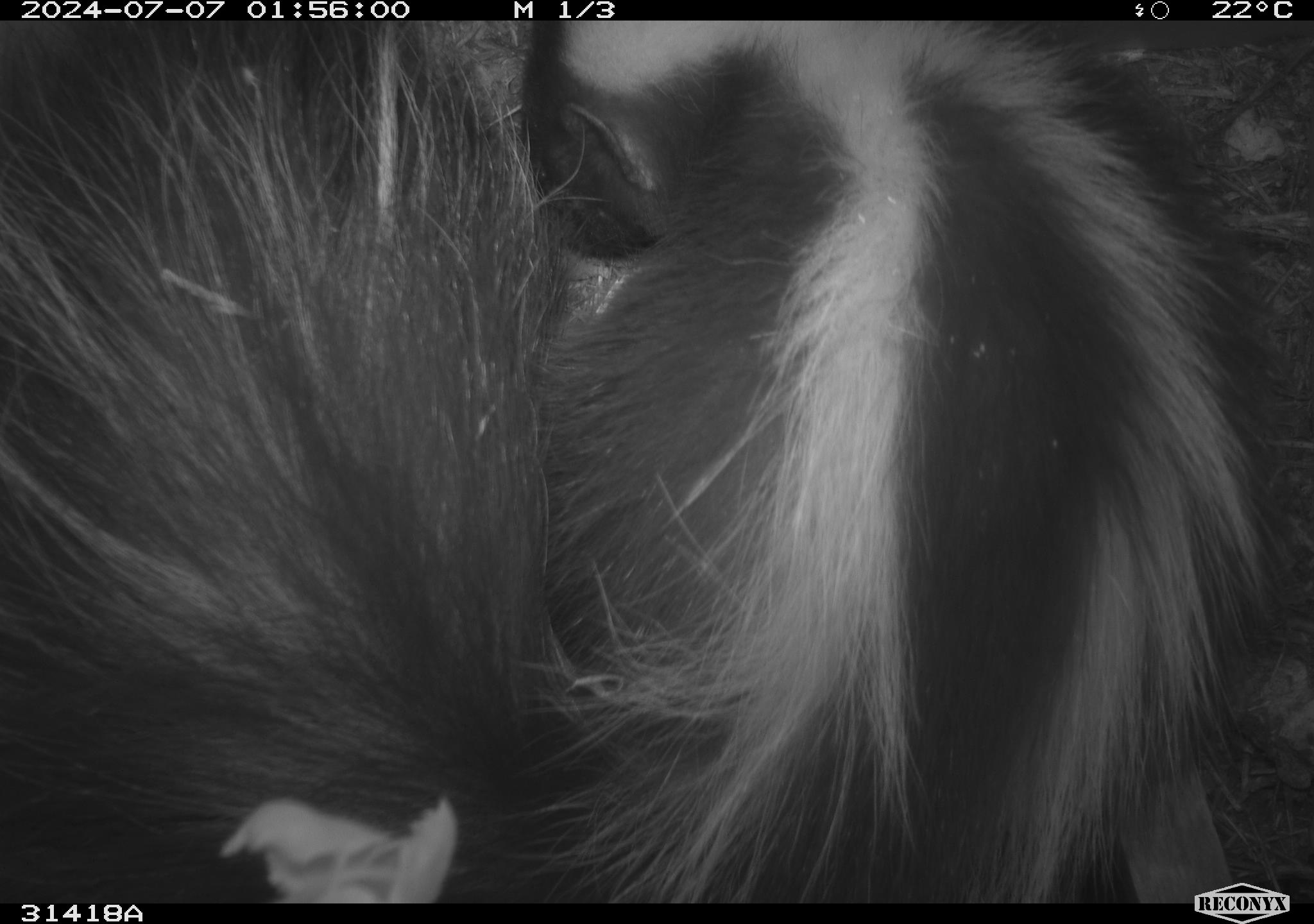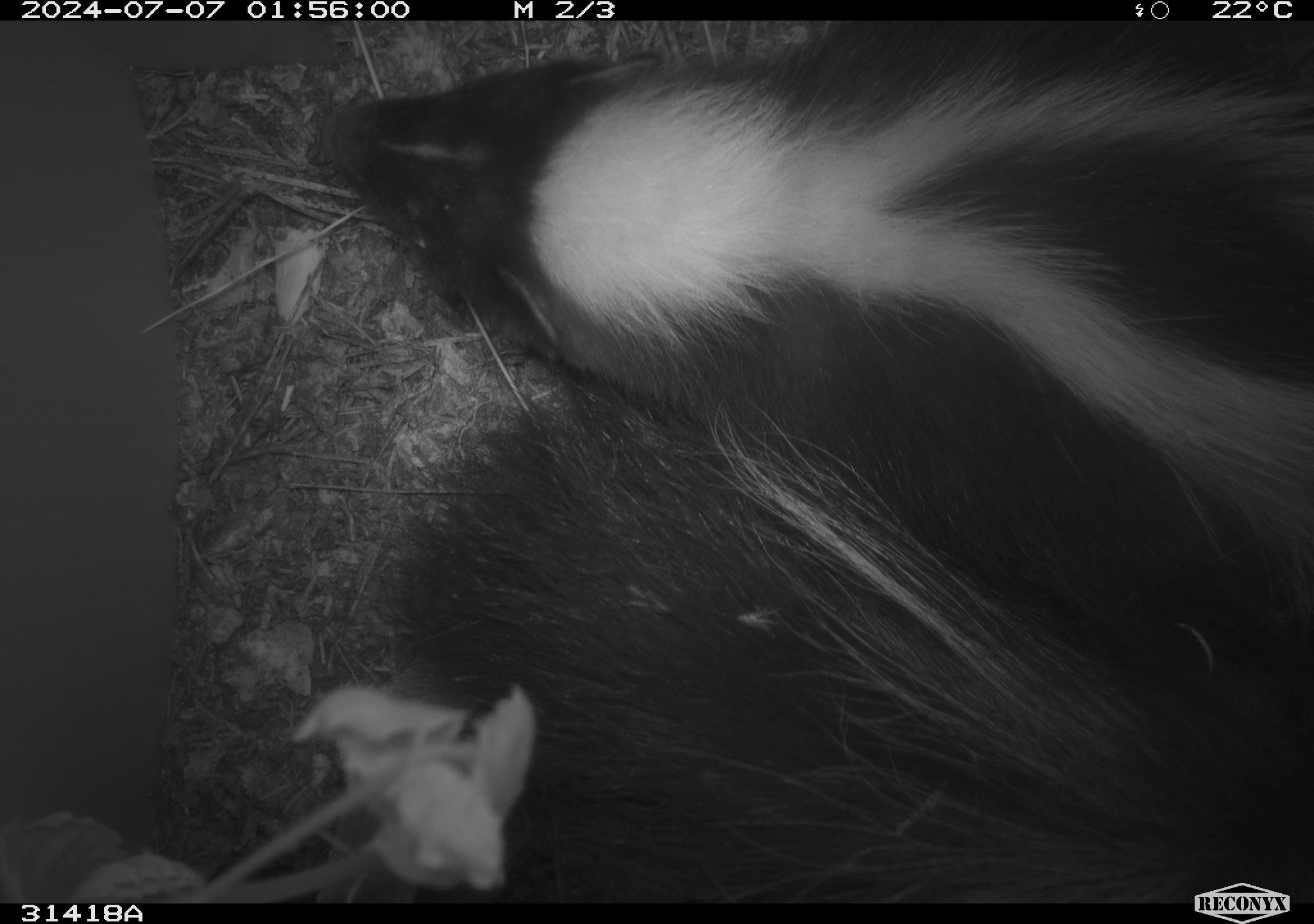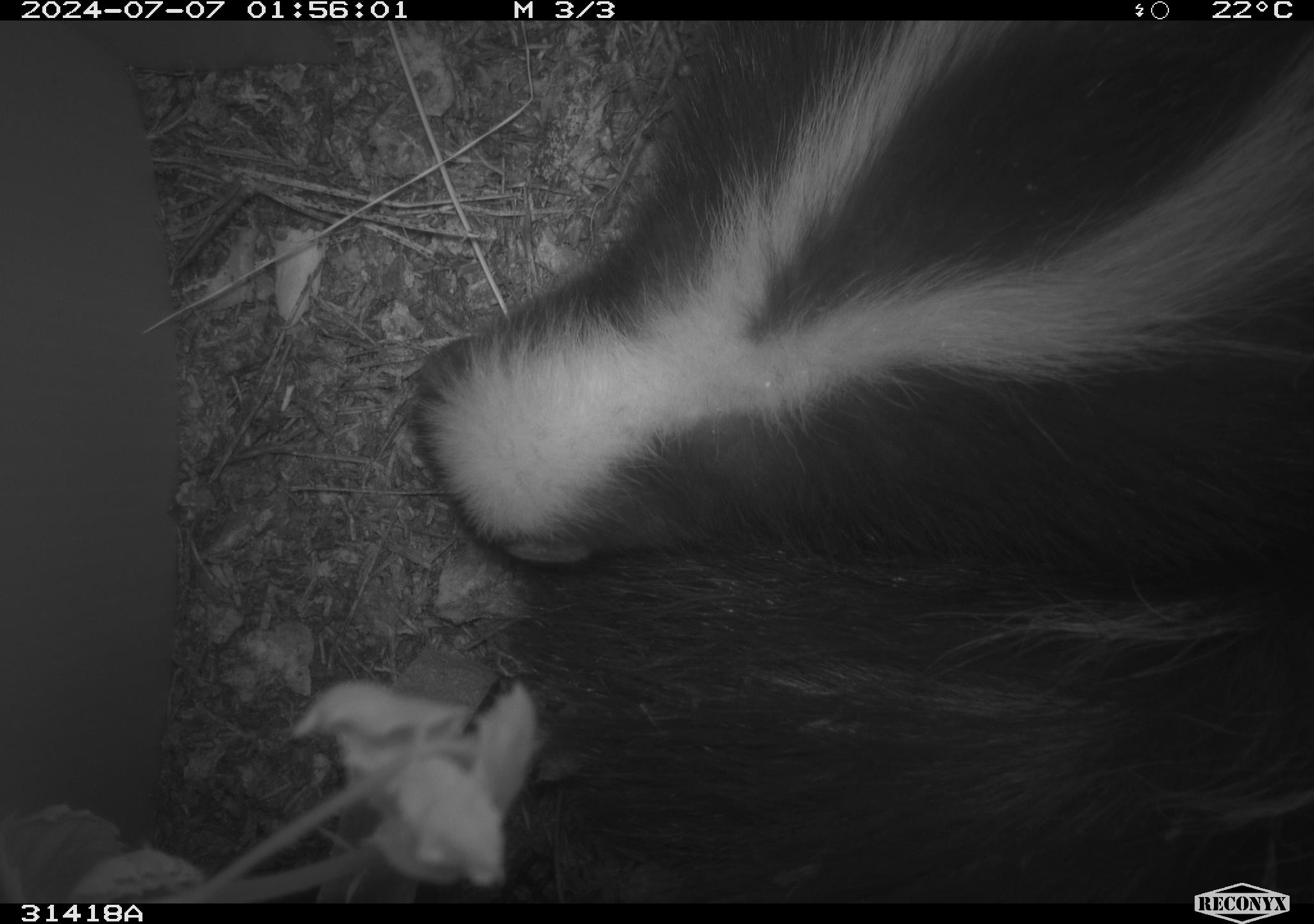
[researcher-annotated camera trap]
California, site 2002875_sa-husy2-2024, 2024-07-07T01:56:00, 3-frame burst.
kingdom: Animalia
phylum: Chordata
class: Mammalia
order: Carnivora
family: Mephitidae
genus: Mephitis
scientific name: Mephitis mephitis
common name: striped skunk